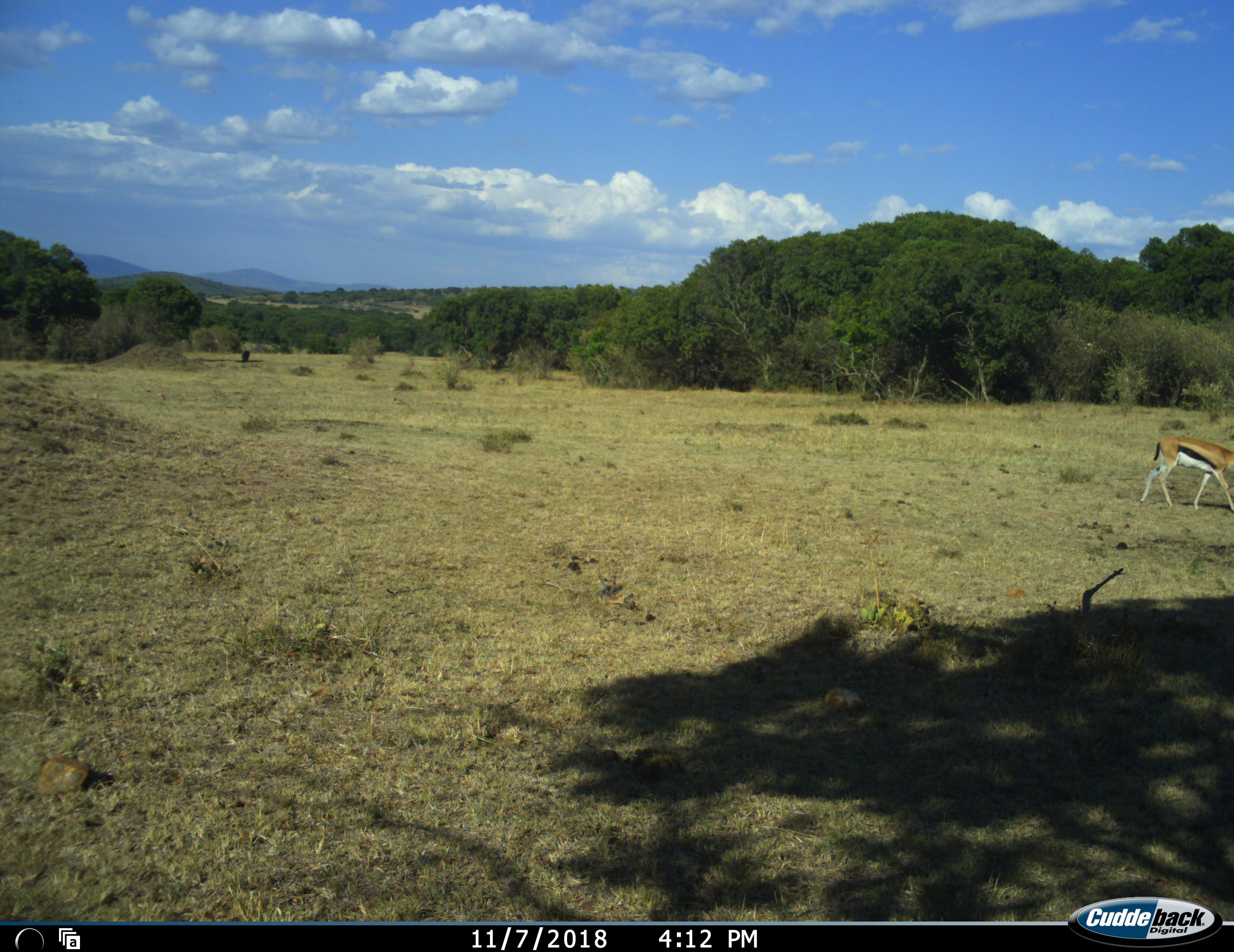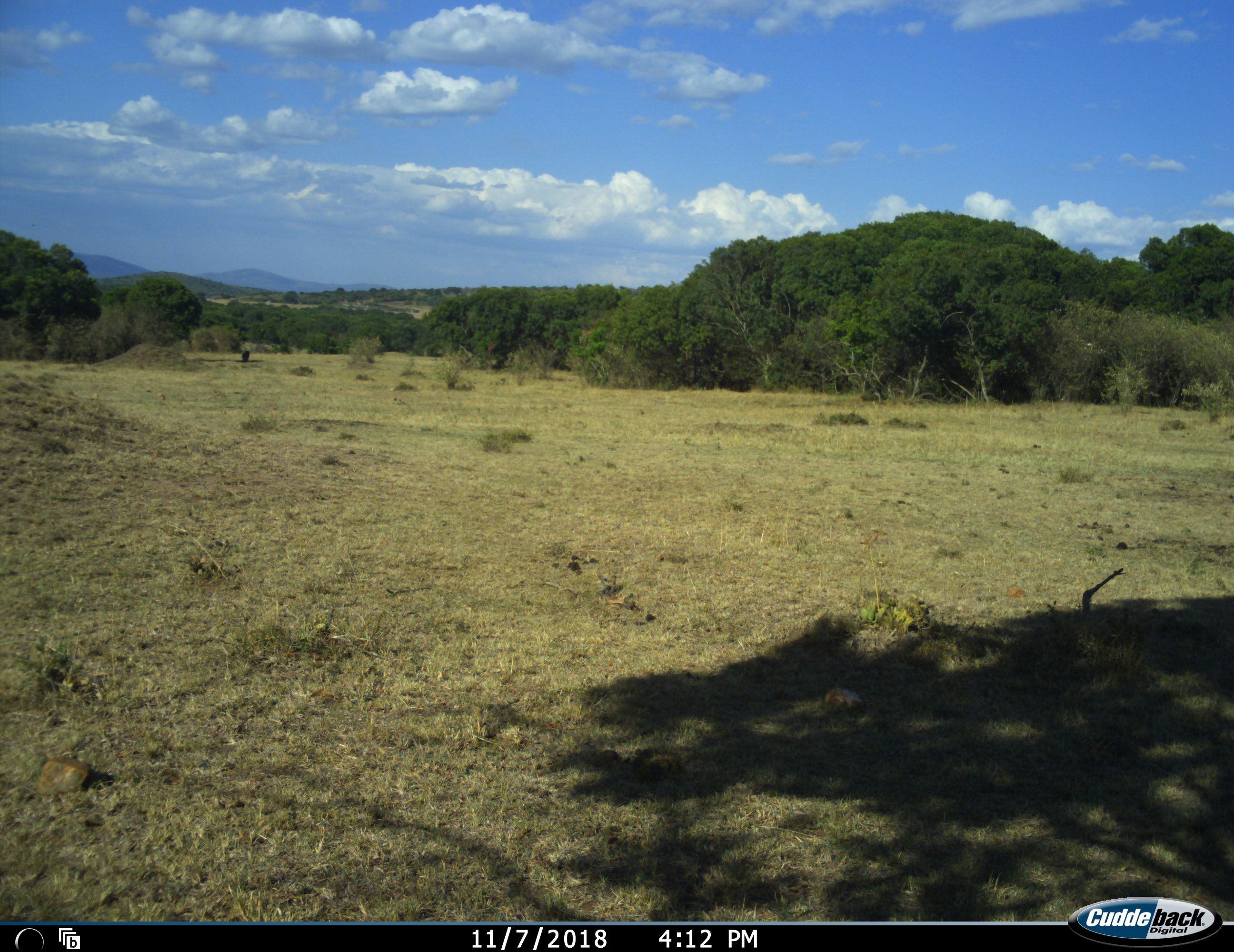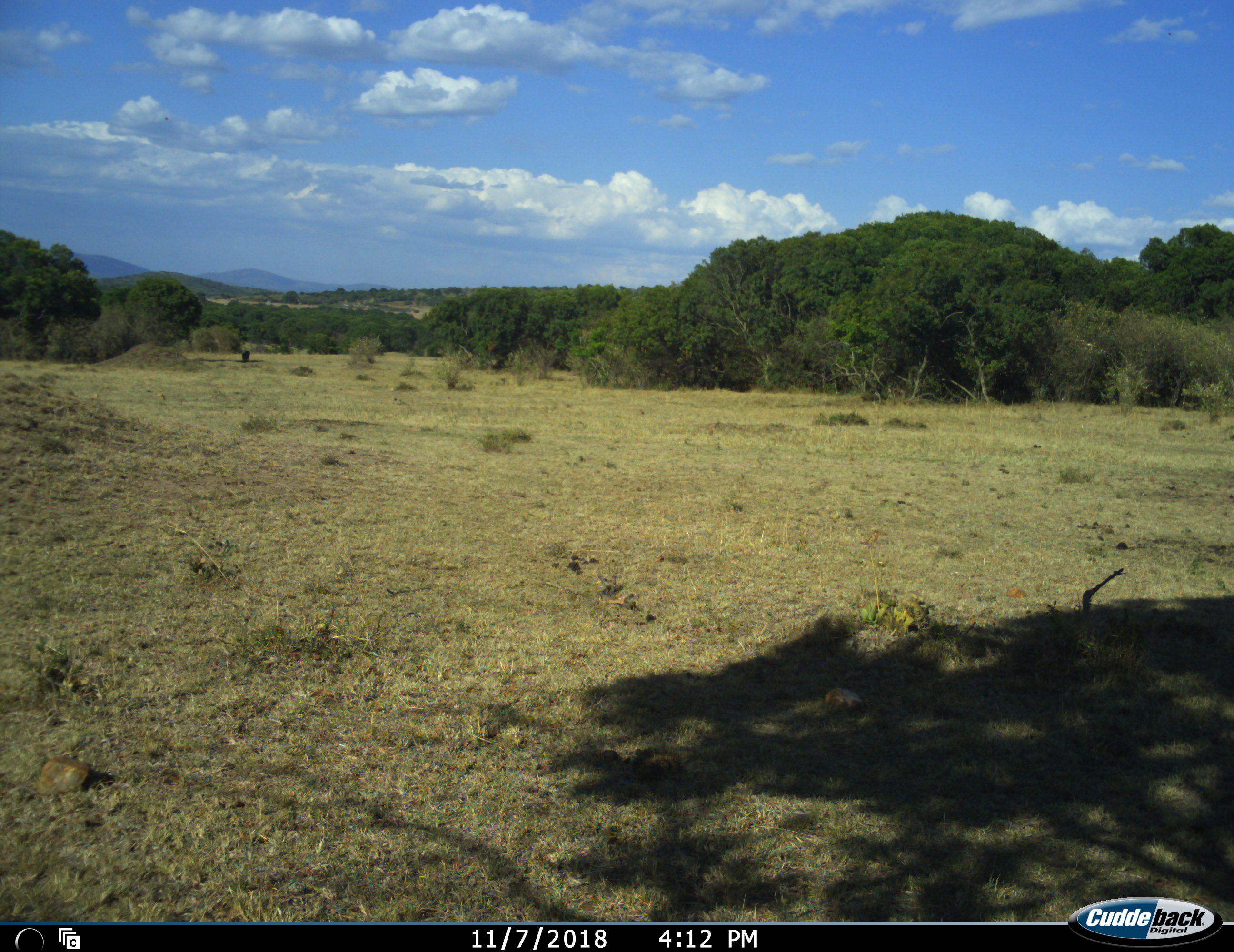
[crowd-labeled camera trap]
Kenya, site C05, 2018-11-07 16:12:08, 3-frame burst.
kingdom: Animalia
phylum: Chordata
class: Mammalia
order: Artiodactyla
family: Bovidae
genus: Eudorcas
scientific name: Eudorcas thomsonii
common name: thomson's gazelle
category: gazellethomsons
Gazellethomsons (thomson's gazelle) (Eudorcas thomsonii), count 1. Behavior (volunteer vote fractions): standing 10%, resting 0%, moving 100%, interacting 0%. Young present (vote fraction): 0%. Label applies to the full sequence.